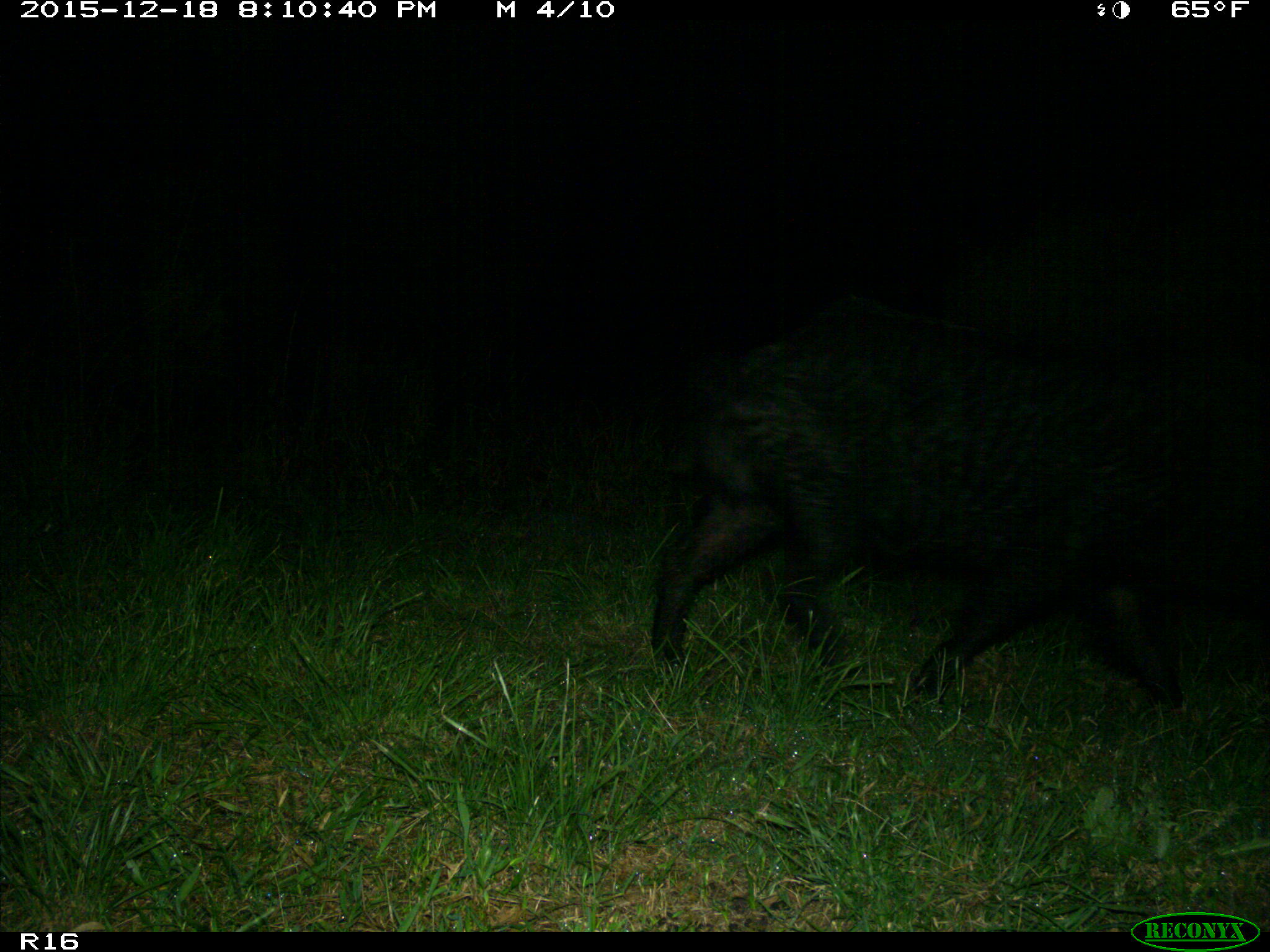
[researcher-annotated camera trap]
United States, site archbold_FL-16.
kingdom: Animalia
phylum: Chordata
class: Mammalia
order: Artiodactyla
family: Suidae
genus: Sus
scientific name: Sus scrofa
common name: wild boar